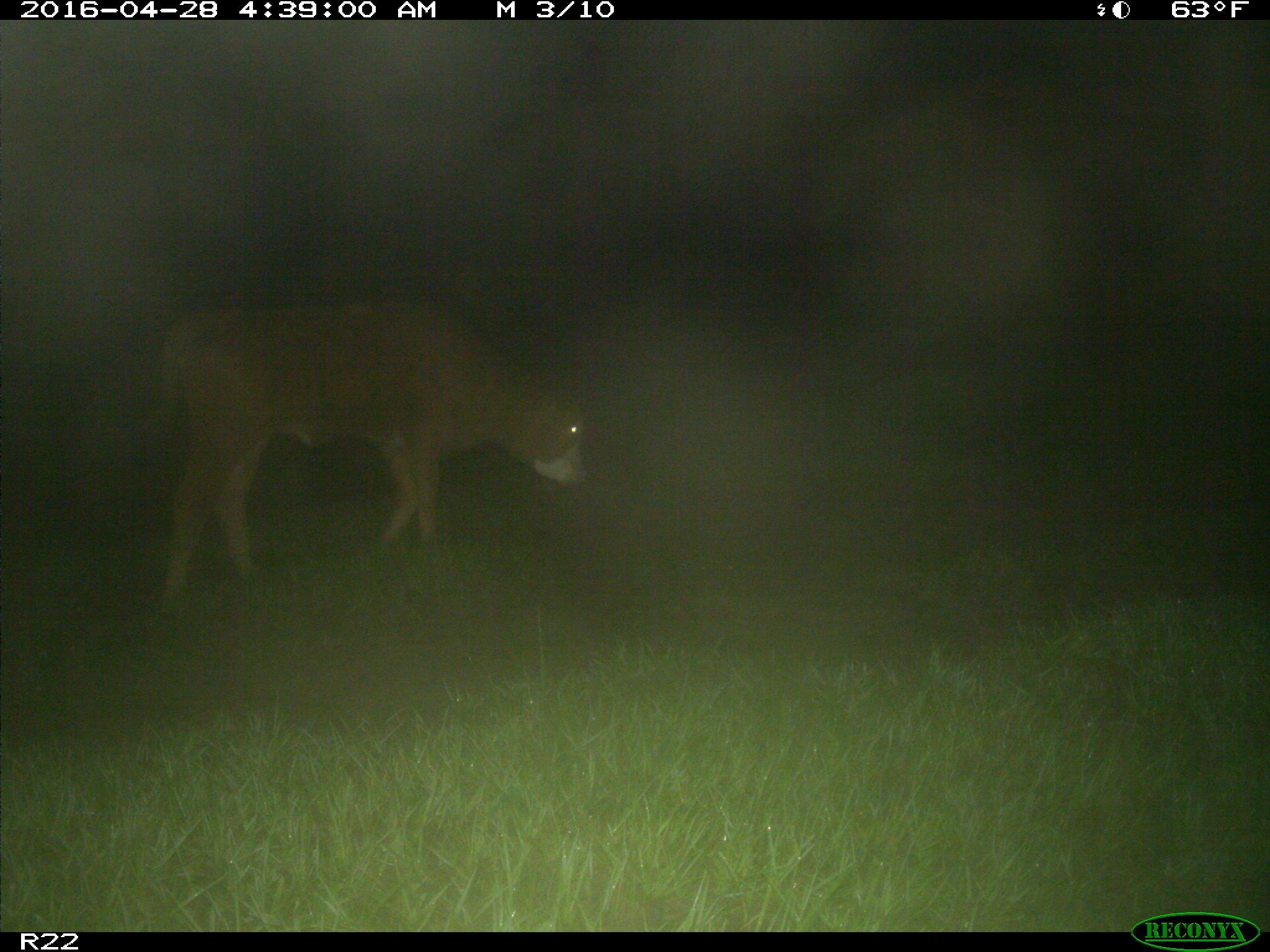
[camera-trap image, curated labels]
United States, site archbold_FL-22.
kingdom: Animalia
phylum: Chordata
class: Mammalia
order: Artiodactyla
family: Bovidae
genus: Bos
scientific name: Bos taurus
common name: domestic cow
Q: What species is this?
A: Bos taurus (domestic cow).